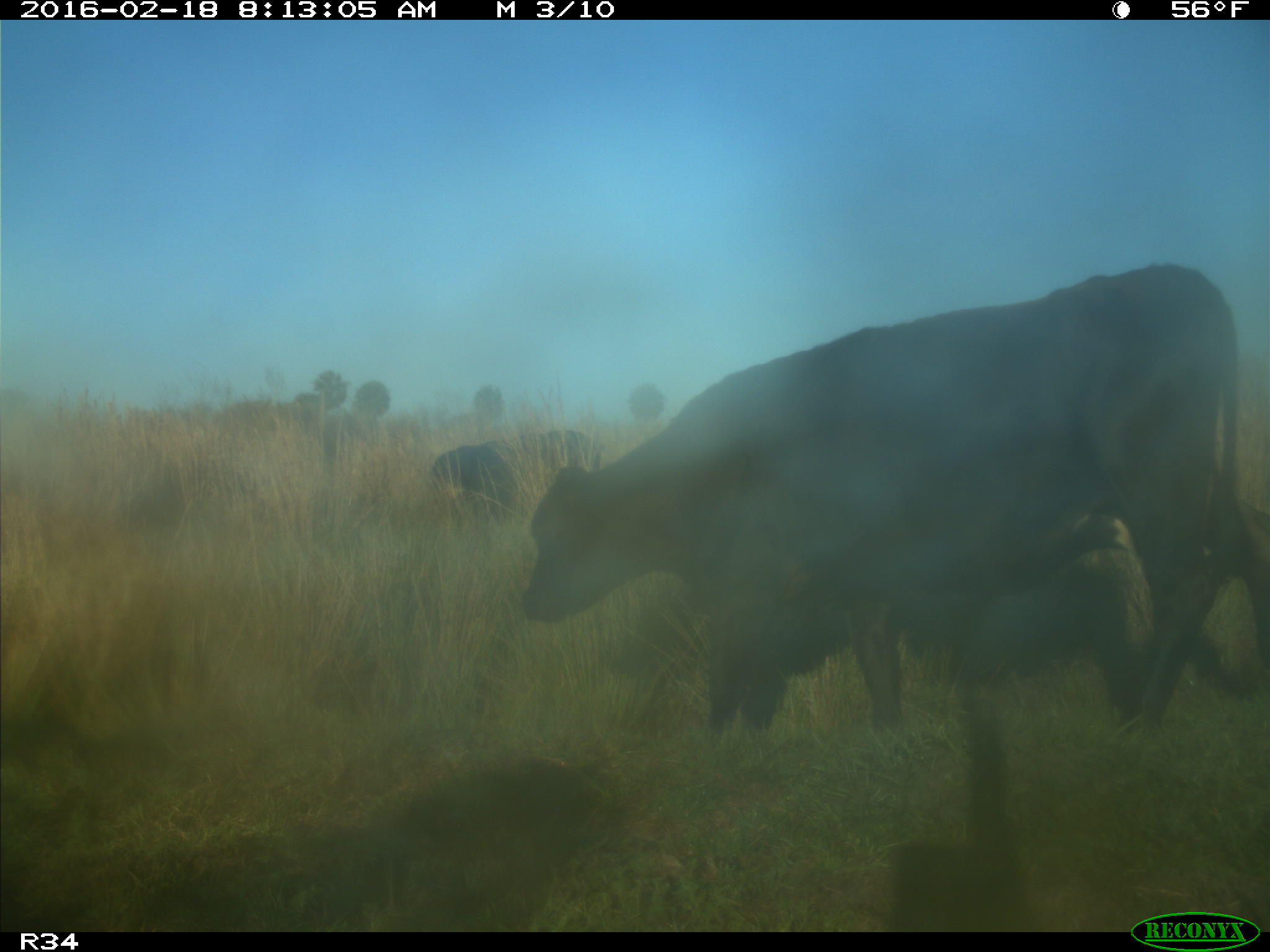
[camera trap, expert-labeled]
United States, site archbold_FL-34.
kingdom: Animalia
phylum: Chordata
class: Mammalia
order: Artiodactyla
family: Bovidae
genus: Bos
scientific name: Bos taurus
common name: domestic cow